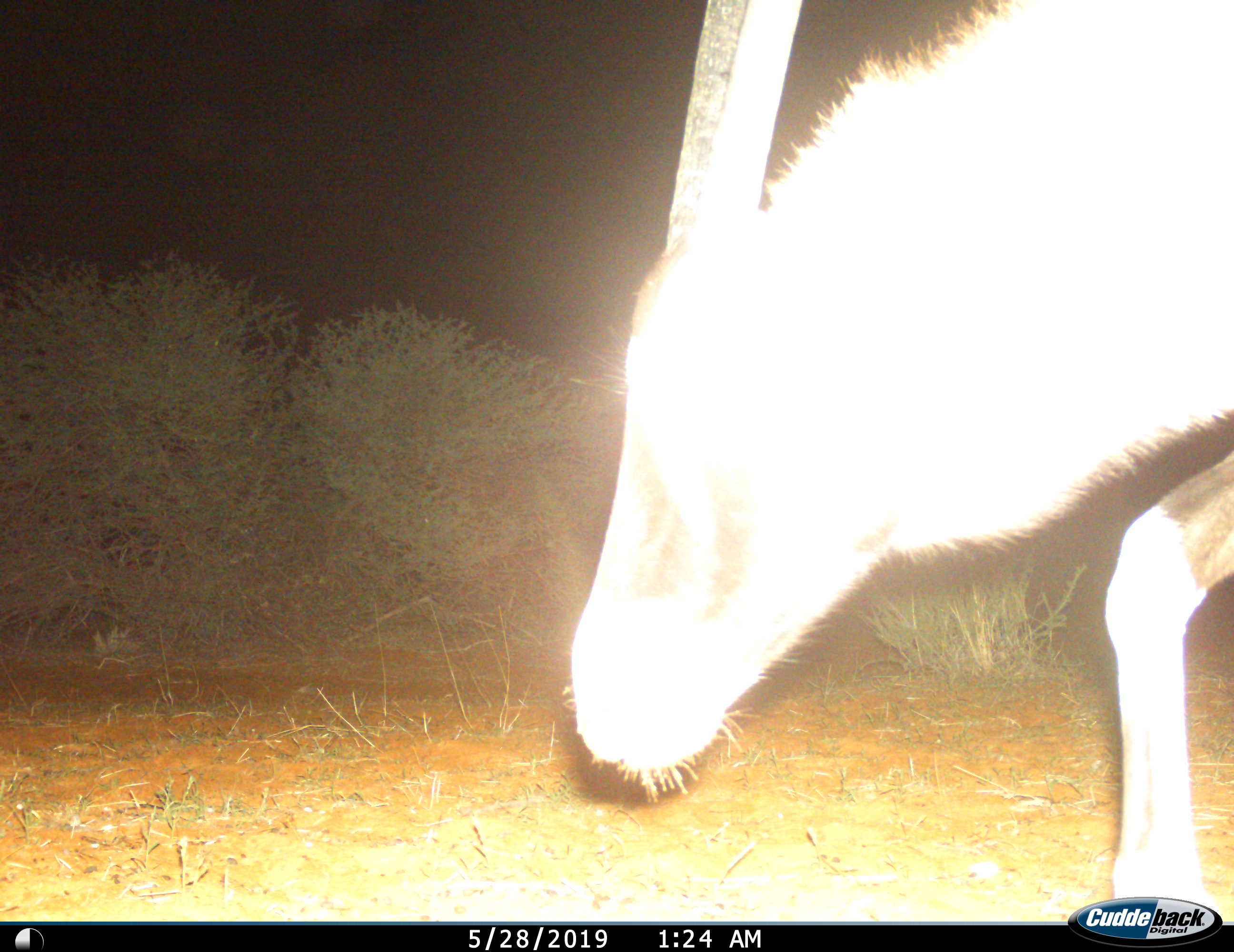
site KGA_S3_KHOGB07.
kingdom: Animalia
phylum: Chordata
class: Mammalia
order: Artiodactyla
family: Bovidae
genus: Oryx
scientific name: Oryx gazella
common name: gemsbok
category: oryx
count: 1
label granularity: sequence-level